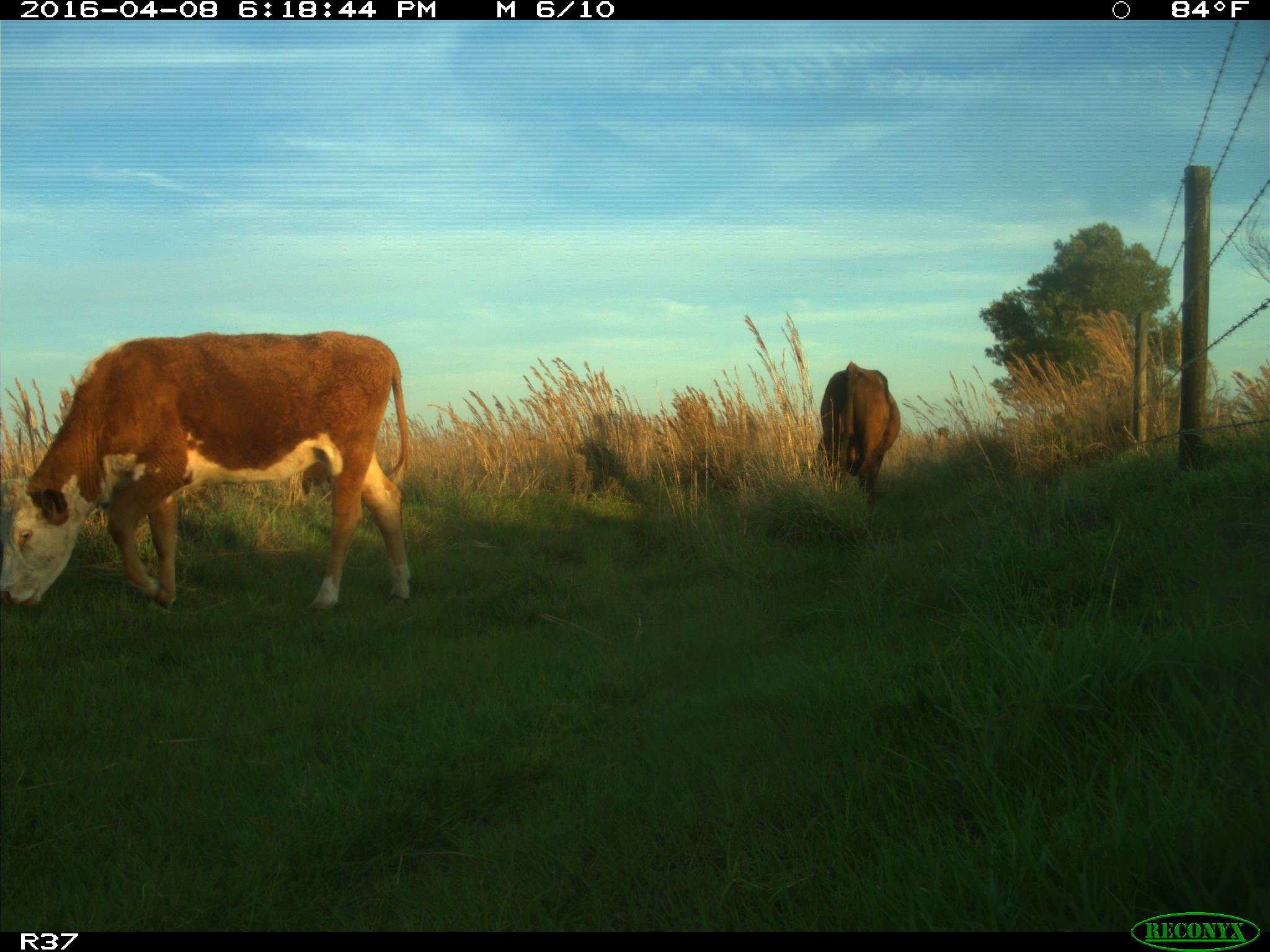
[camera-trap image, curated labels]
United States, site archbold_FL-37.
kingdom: Animalia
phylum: Chordata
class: Mammalia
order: Artiodactyla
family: Bovidae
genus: Bos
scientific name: Bos taurus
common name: domestic cow